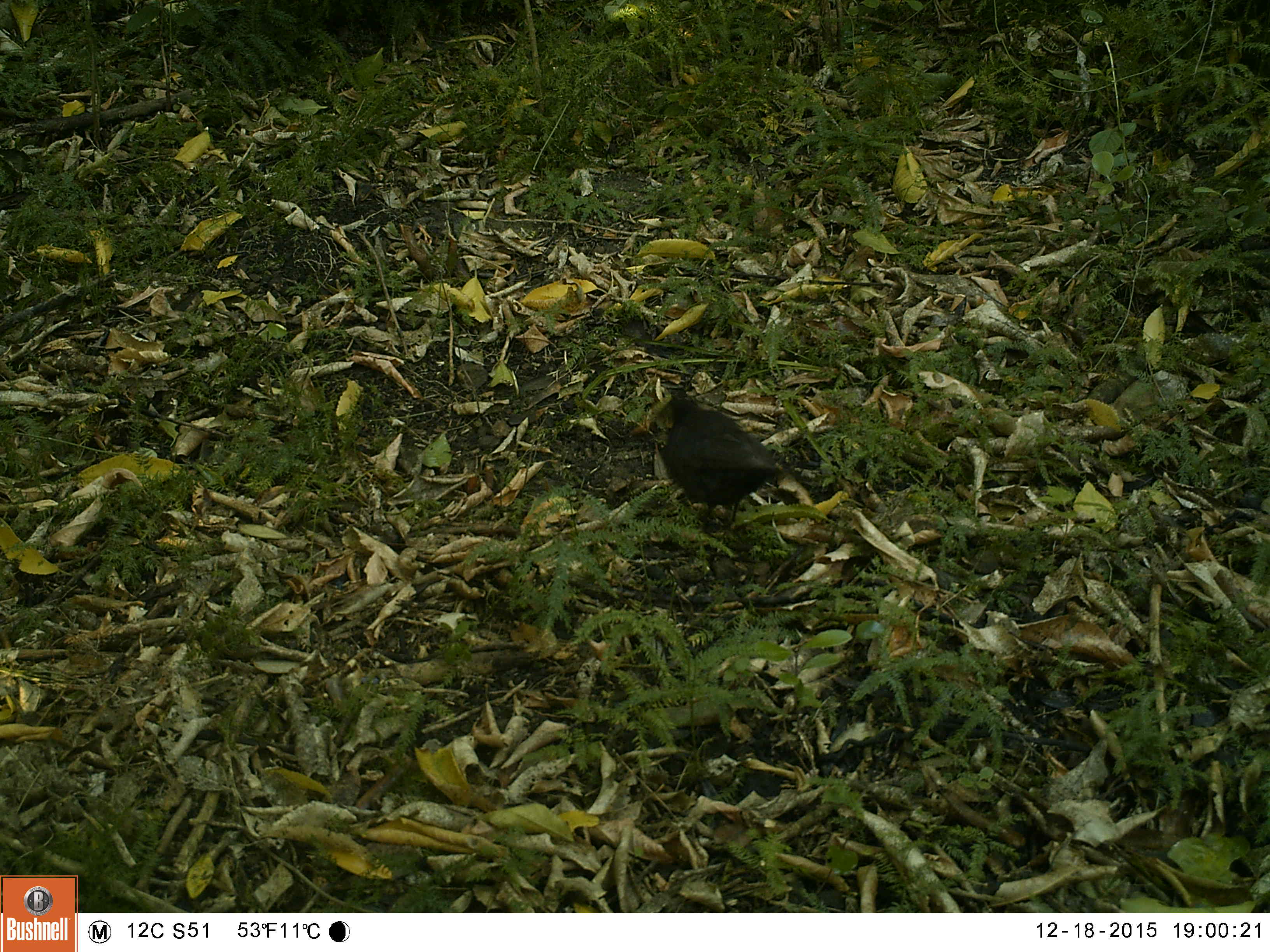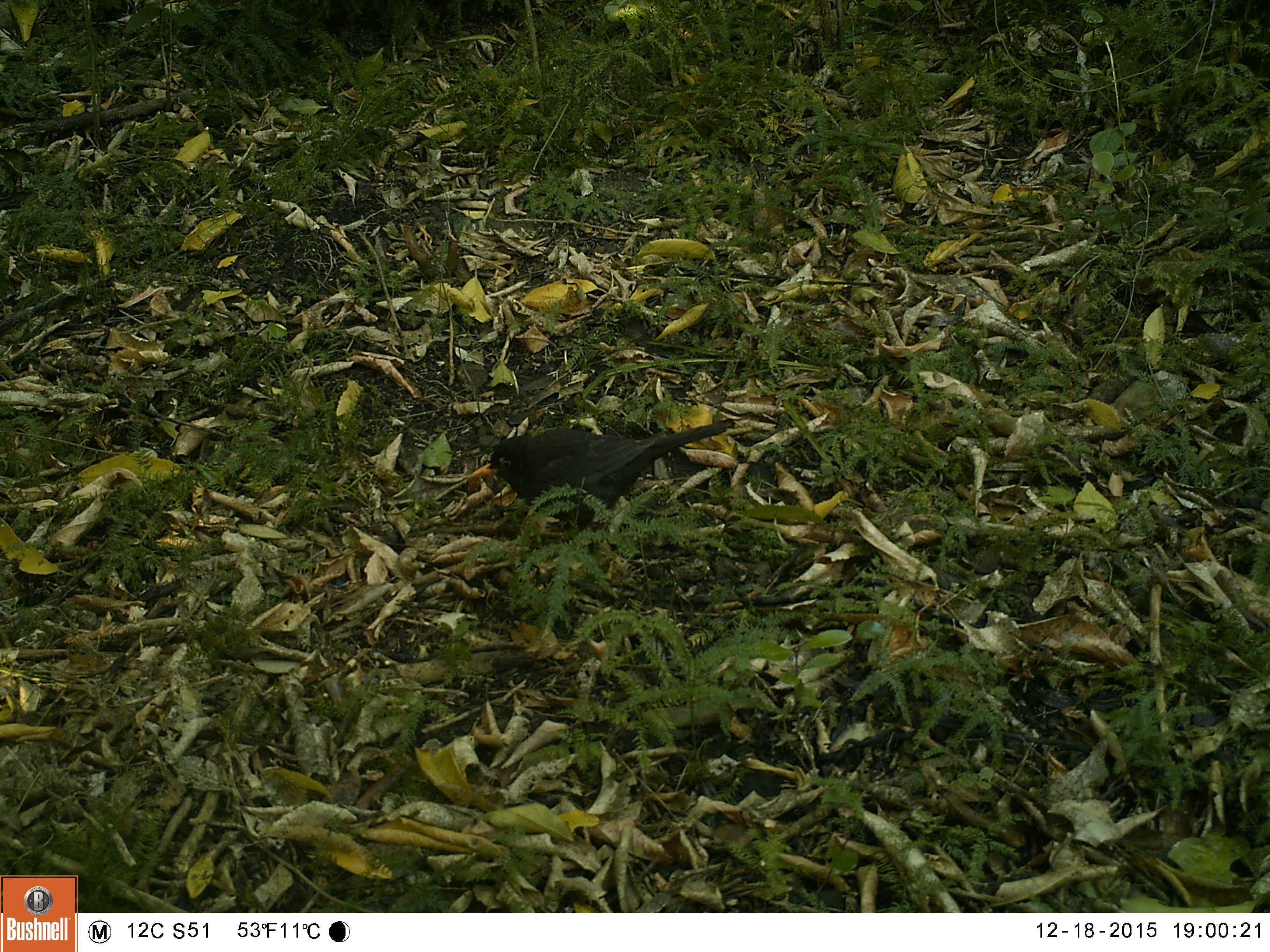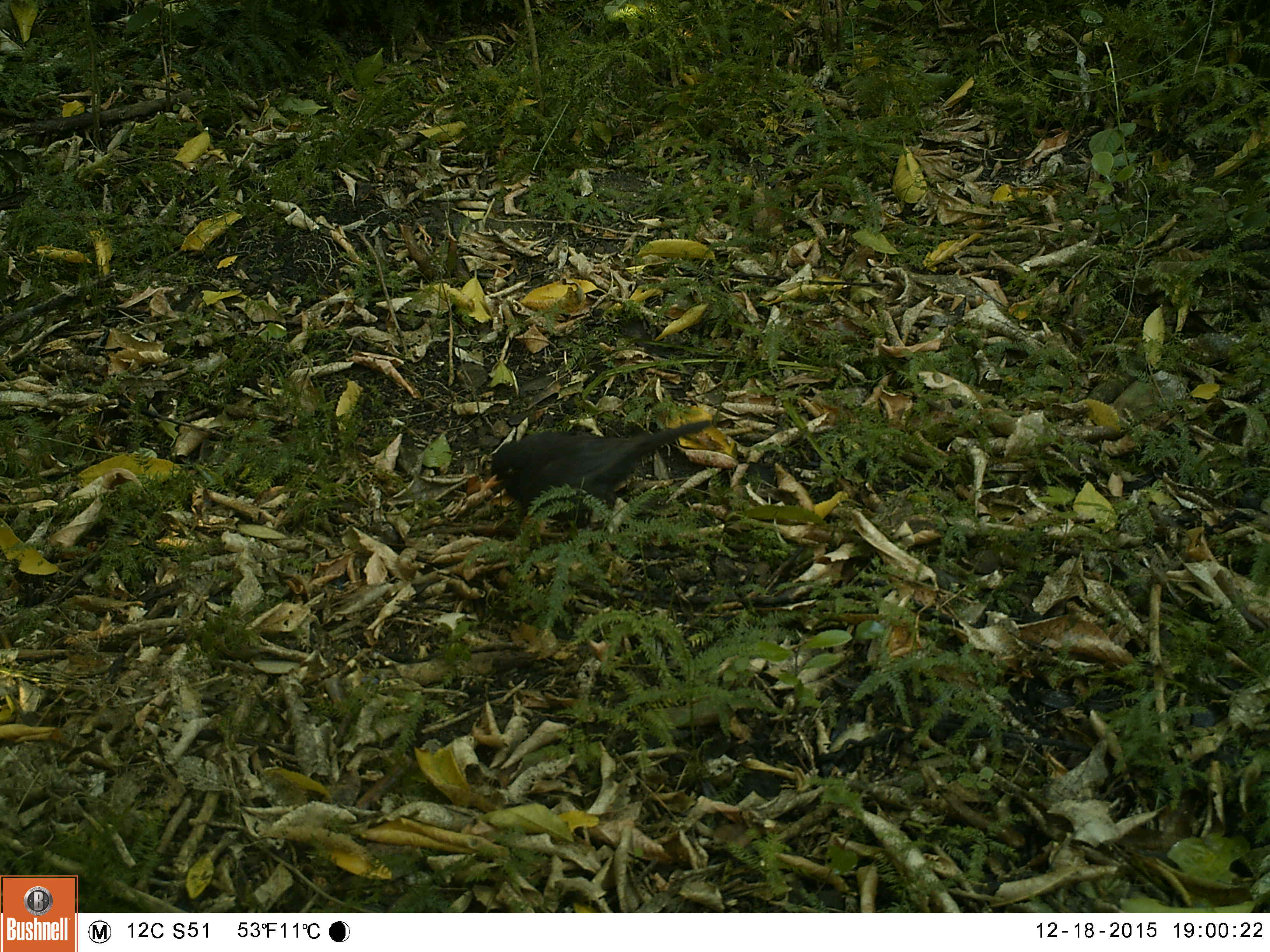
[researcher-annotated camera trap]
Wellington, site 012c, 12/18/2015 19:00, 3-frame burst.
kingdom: Animalia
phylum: Chordata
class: Aves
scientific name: Aves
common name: bird